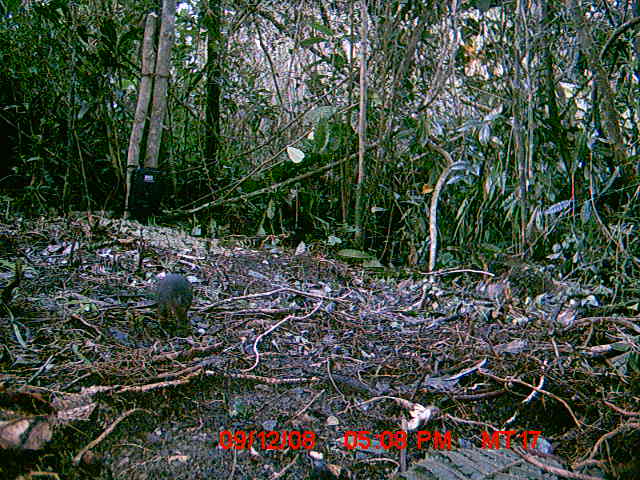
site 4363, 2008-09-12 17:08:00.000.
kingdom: Animalia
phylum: Chordata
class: Aves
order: Gruiformes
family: Sarothruridae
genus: Mentocrex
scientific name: Mentocrex kioloides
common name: madagascar wood rail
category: canirallus kioloides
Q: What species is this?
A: Canirallus kioloides (madagascar wood rail) (Mentocrex kioloides).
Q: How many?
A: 1.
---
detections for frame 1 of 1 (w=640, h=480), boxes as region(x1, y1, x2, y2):
canirallus kioloides: region(155, 271, 192, 328)